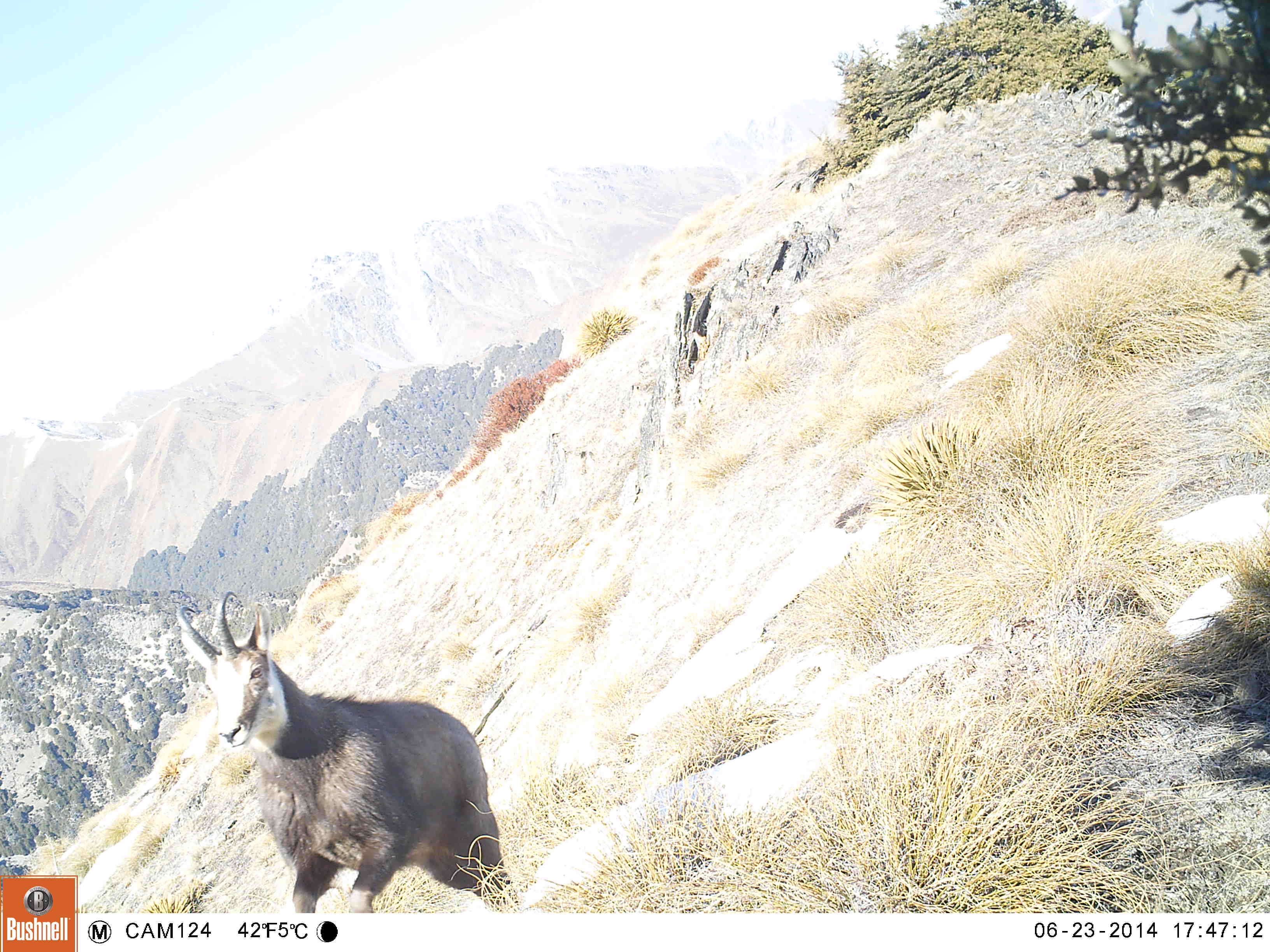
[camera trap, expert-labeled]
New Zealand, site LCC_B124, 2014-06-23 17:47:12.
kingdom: Animalia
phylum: Chordata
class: Mammalia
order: Artiodactyla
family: Bovidae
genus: Rupicapra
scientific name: Rupicapra rupicapra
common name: alpine chamois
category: chamois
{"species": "chamois (alpine chamois) (Rupicapra rupicapra)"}